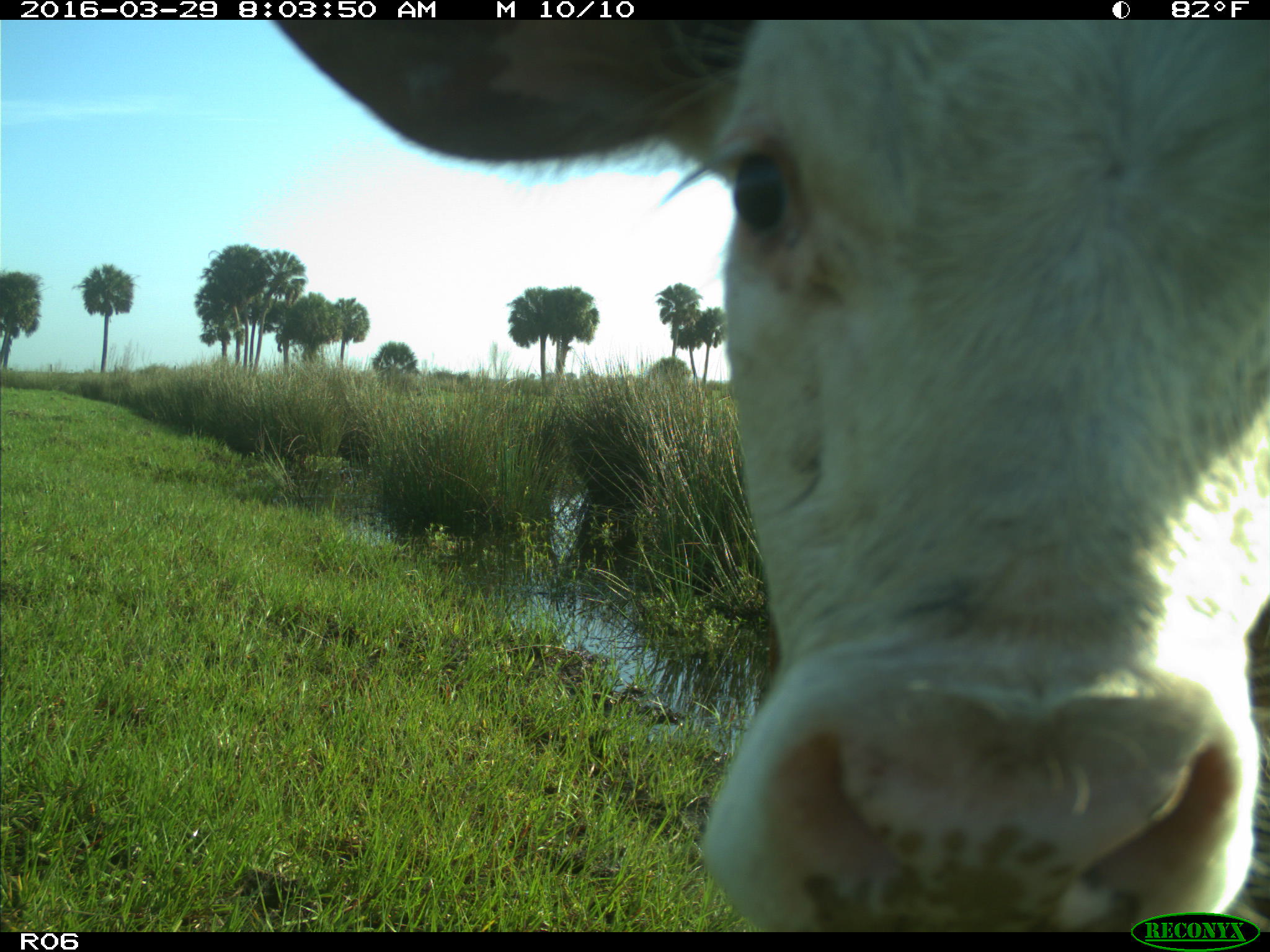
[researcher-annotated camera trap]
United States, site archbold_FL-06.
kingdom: Animalia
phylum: Chordata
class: Mammalia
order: Artiodactyla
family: Bovidae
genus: Bos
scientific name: Bos taurus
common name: domestic cow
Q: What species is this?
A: Bos taurus (domestic cow).